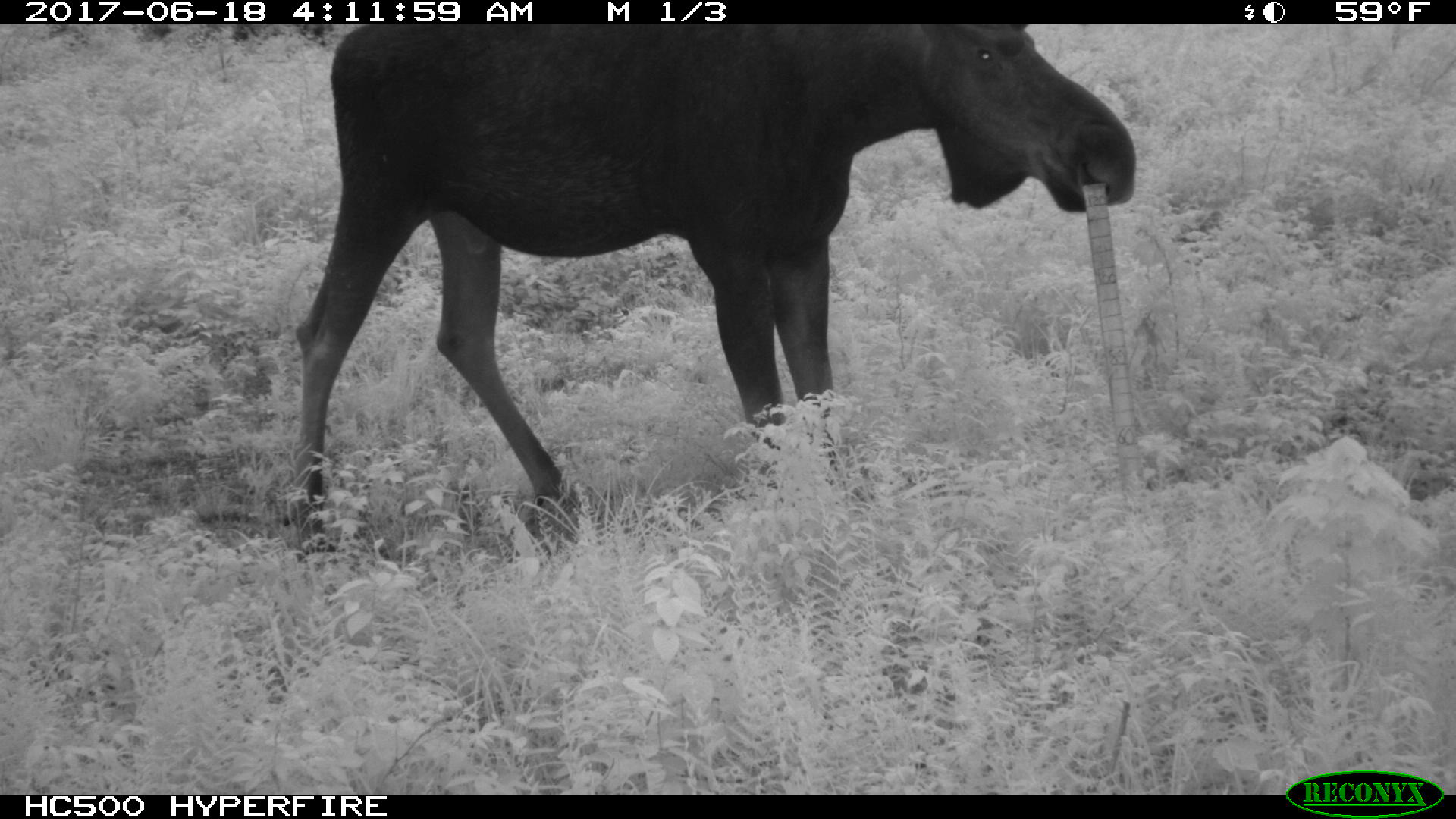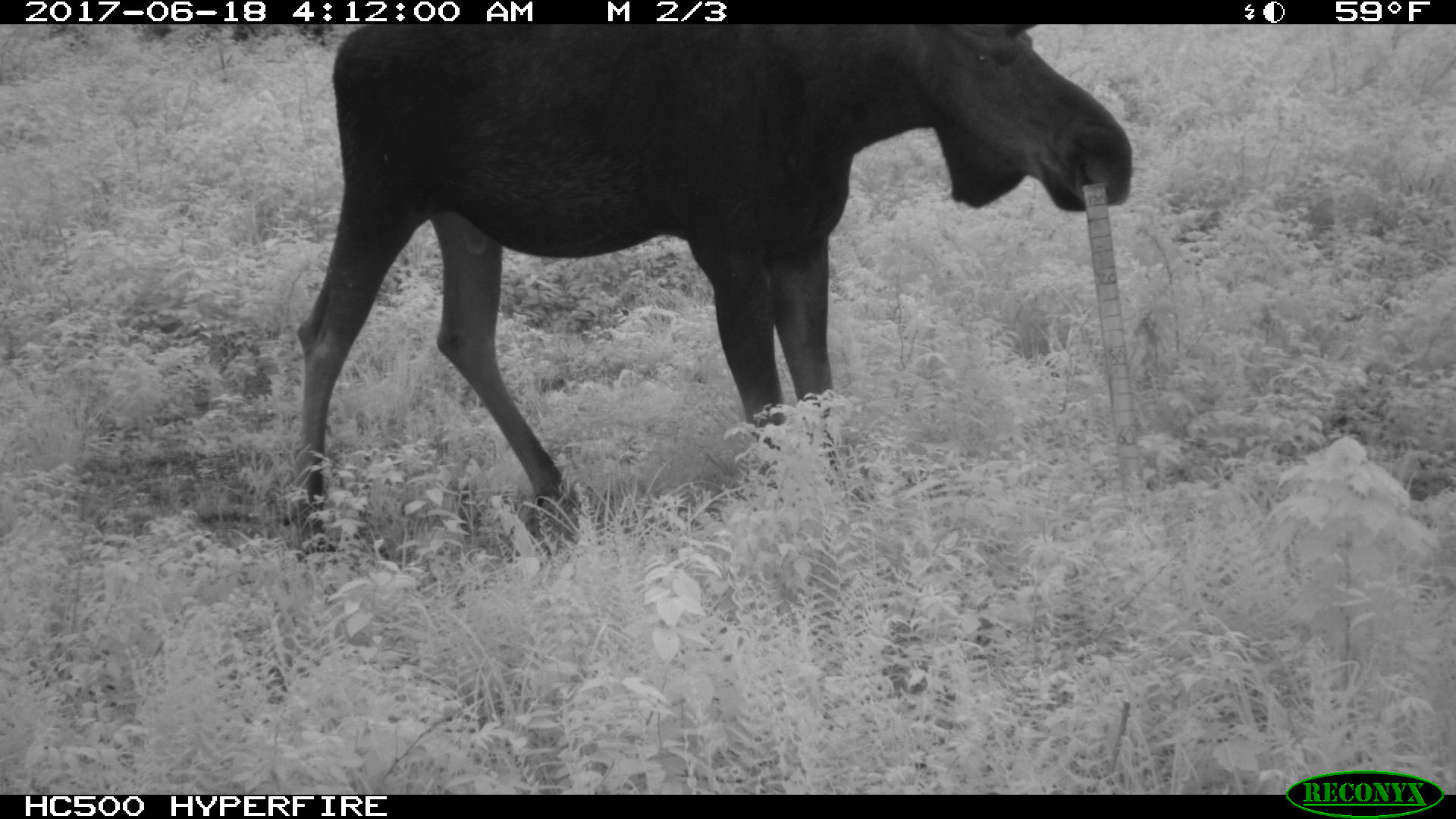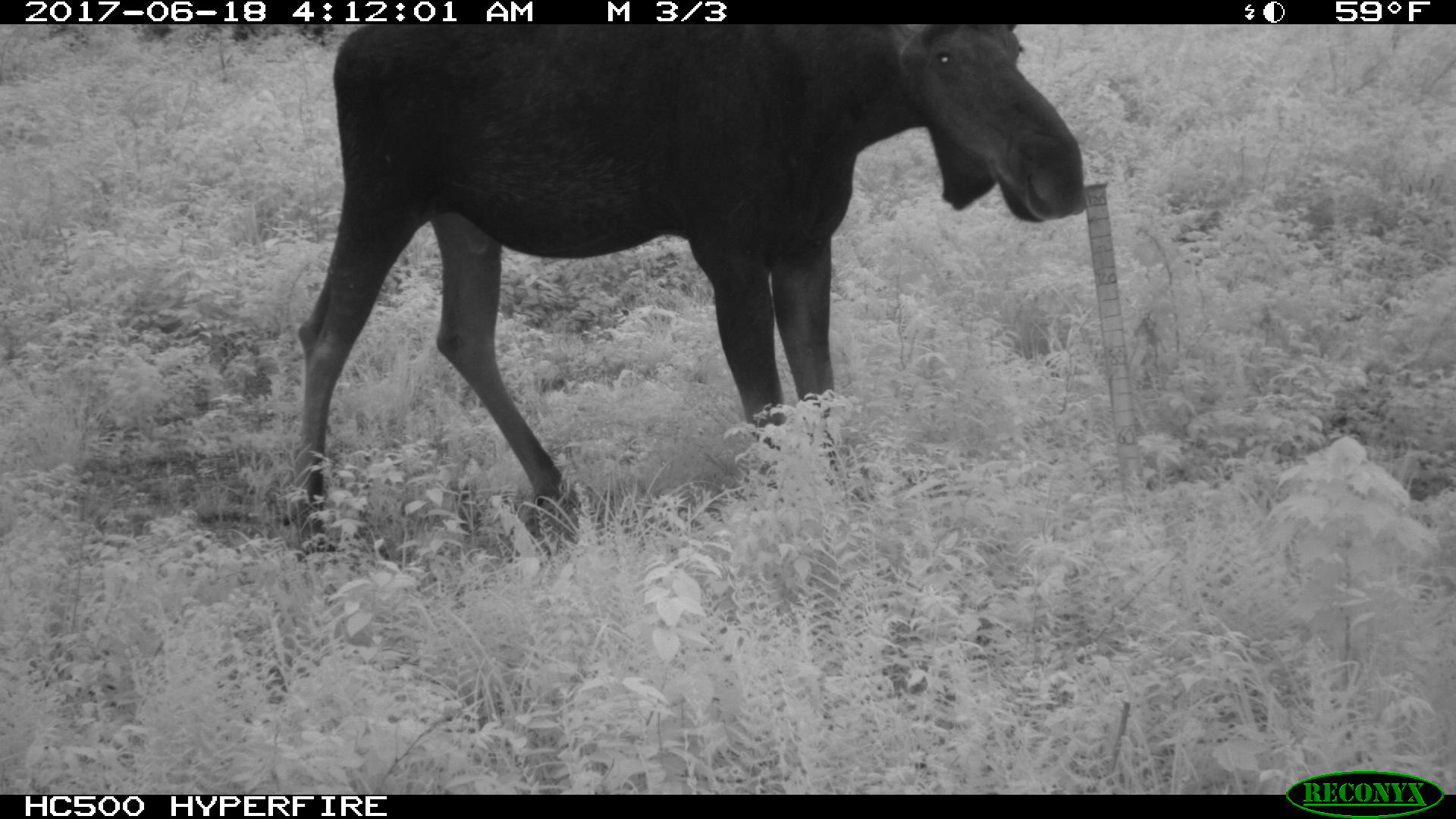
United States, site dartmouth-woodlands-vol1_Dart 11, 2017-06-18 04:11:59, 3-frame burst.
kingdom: Animalia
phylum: Chordata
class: Mammalia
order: Artiodactyla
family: Cervidae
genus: Alces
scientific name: Alces alces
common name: moose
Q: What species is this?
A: Moose (Alces alces).